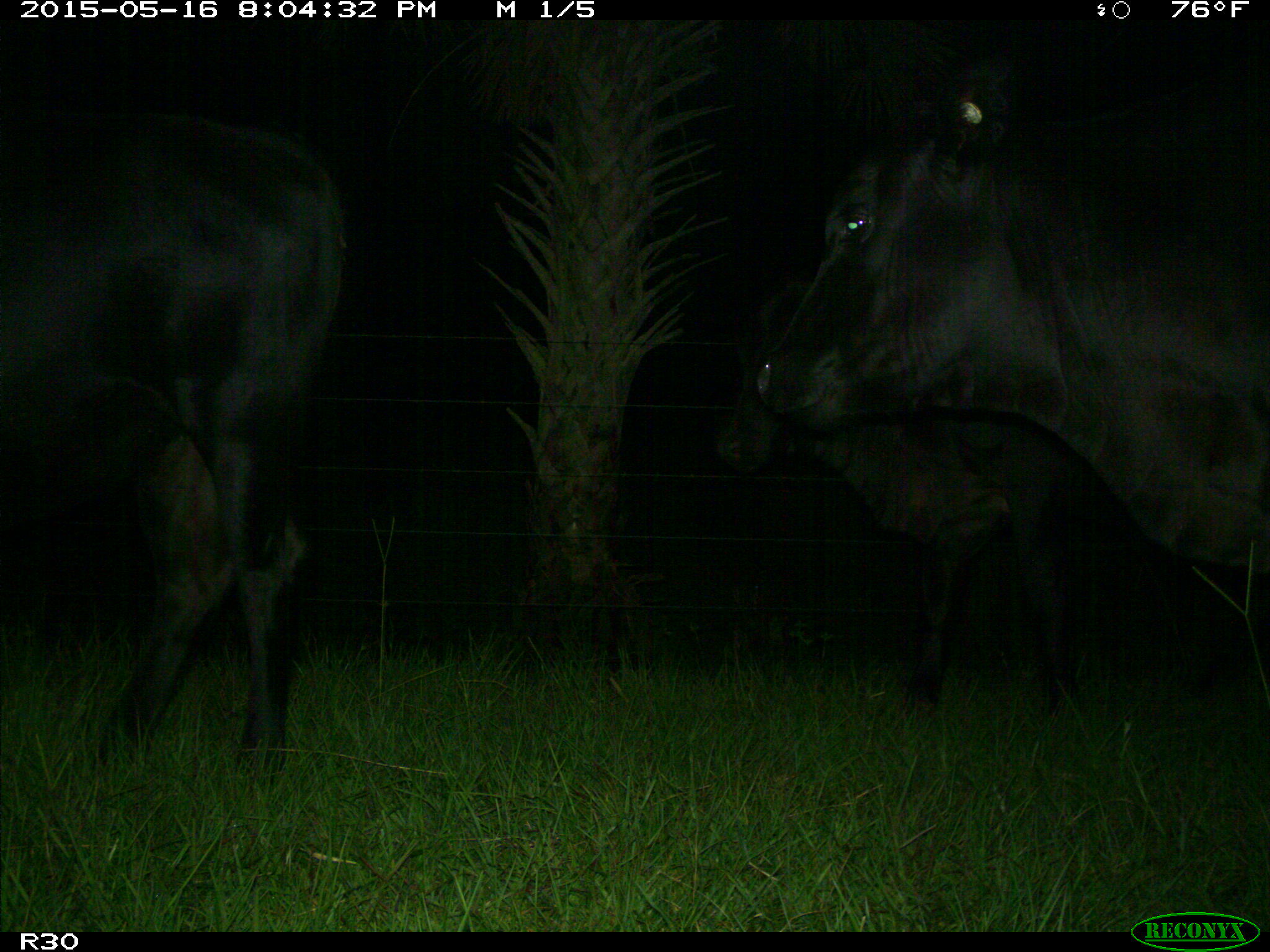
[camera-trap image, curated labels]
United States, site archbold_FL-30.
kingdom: Animalia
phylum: Chordata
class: Mammalia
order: Artiodactyla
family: Bovidae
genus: Bos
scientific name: Bos taurus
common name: domestic cow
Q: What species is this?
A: Bos taurus (domestic cow).